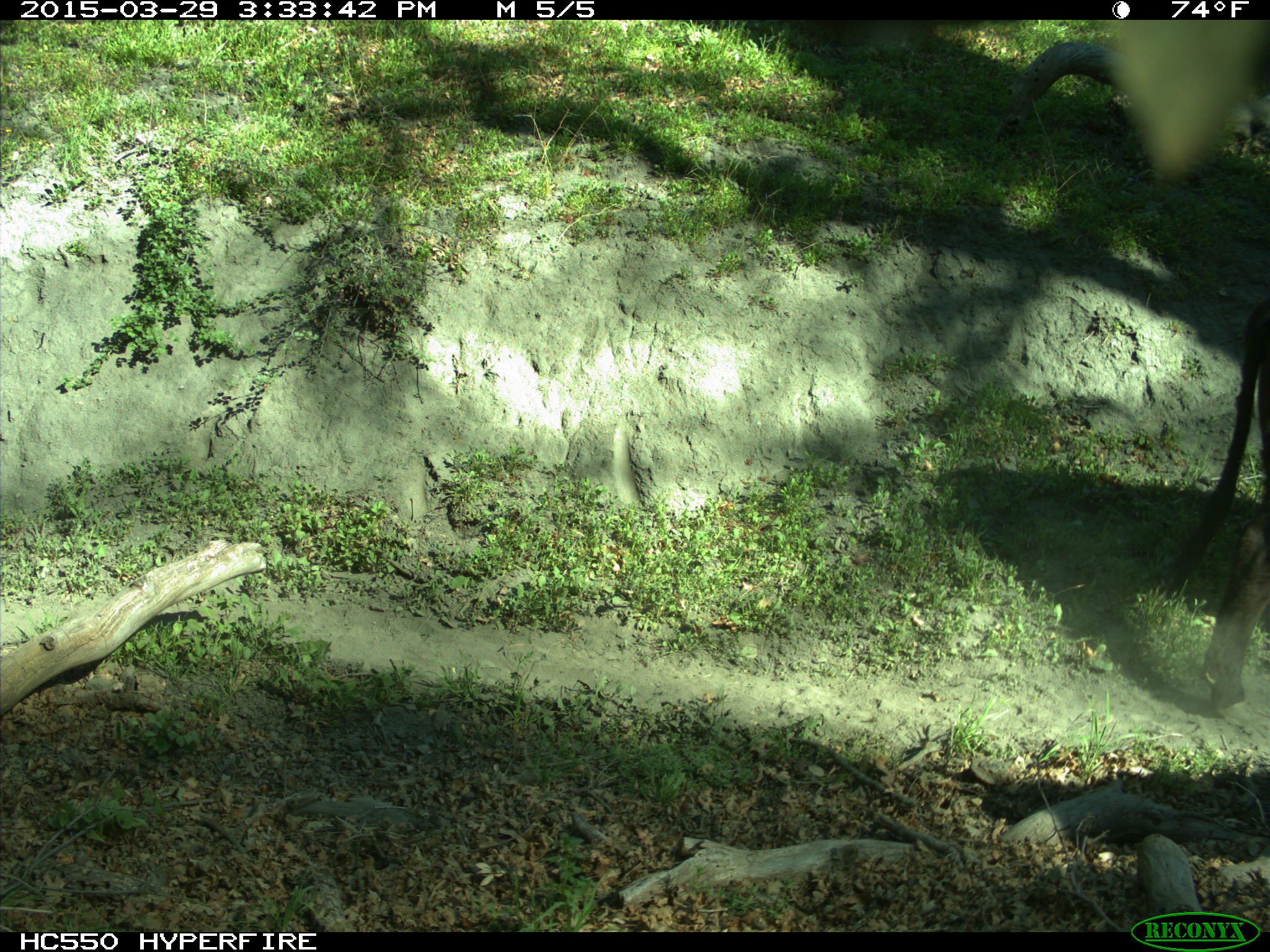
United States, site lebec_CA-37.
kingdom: Animalia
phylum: Chordata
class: Mammalia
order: Artiodactyla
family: Bovidae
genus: Bos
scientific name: Bos taurus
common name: domestic cow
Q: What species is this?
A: Bos taurus (domestic cow).